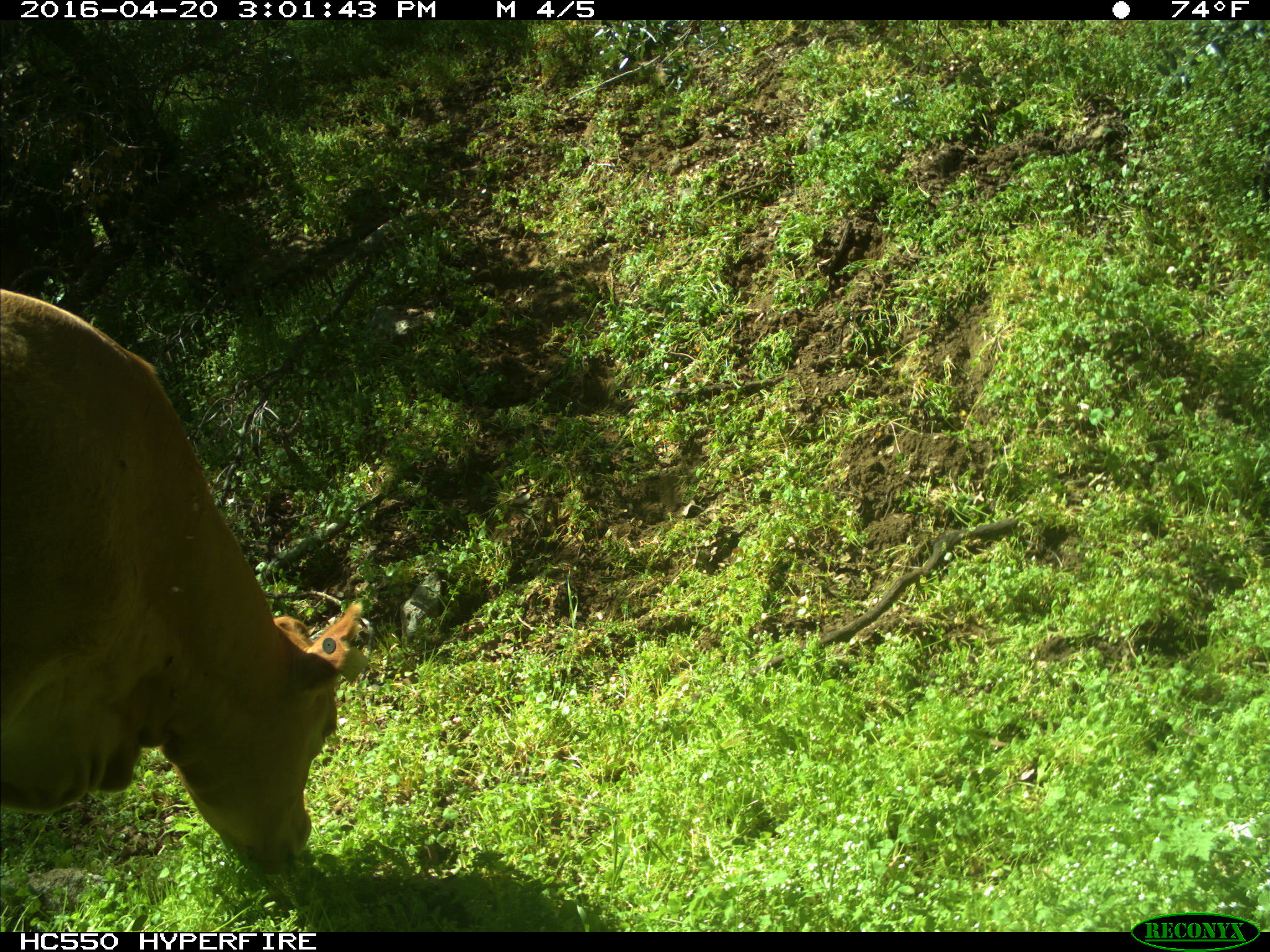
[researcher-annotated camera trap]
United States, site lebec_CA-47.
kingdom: Animalia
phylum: Chordata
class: Mammalia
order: Artiodactyla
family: Bovidae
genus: Bos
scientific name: Bos taurus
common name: domestic cow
Bos taurus (domestic cow).